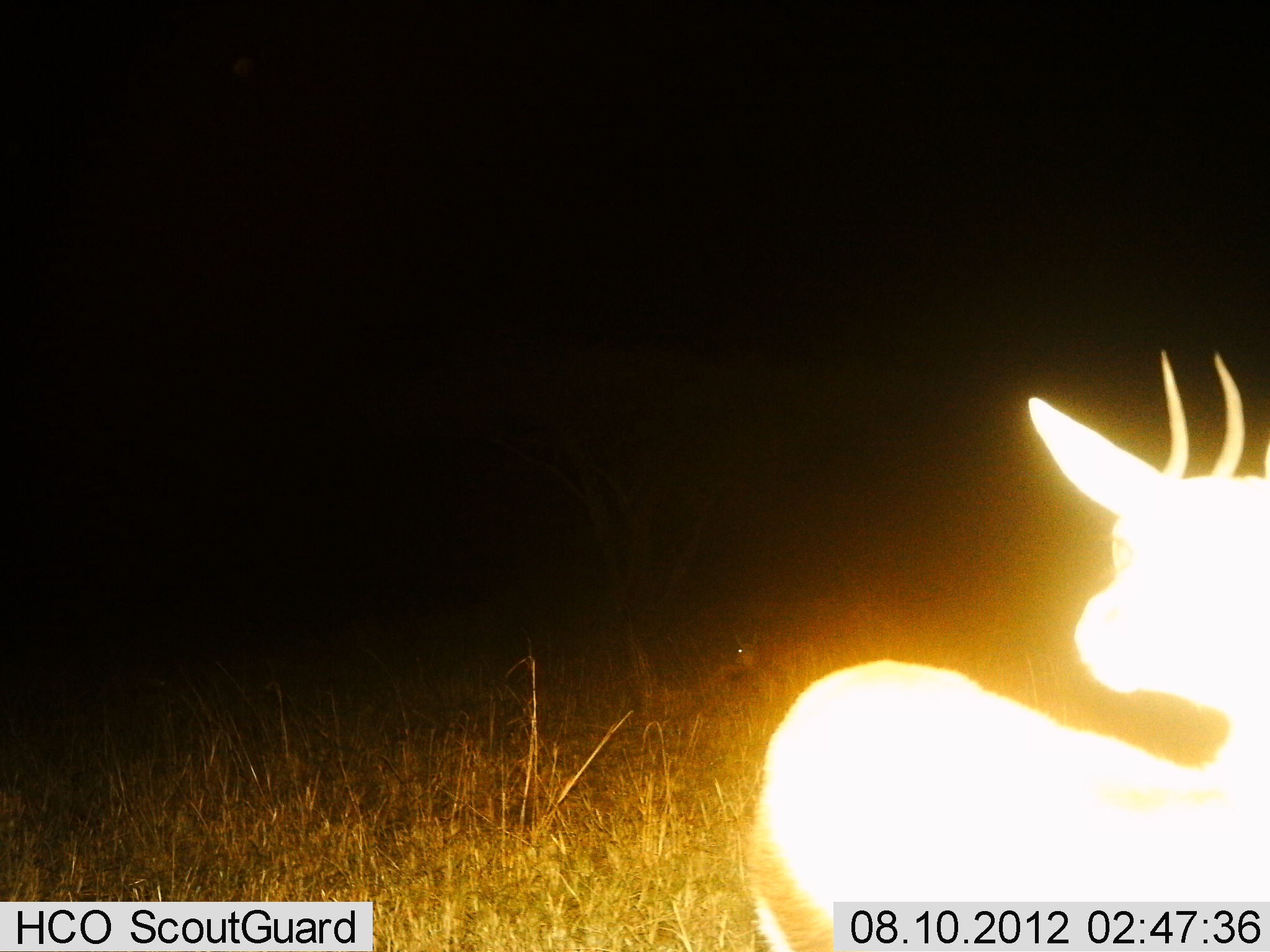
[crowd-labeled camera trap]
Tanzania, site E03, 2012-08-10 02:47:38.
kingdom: Animalia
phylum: Chordata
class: Mammalia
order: Artiodactyla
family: Bovidae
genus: Nanger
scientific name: Nanger granti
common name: grant's gazelle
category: gazellegrants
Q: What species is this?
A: Gazellegrants (grant's gazelle) (Nanger granti).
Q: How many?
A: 1.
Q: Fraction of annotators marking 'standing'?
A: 100%.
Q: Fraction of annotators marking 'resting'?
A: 0%.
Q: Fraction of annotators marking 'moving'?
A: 0%.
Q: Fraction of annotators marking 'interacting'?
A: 0%.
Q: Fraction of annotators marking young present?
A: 0%.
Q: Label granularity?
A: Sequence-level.